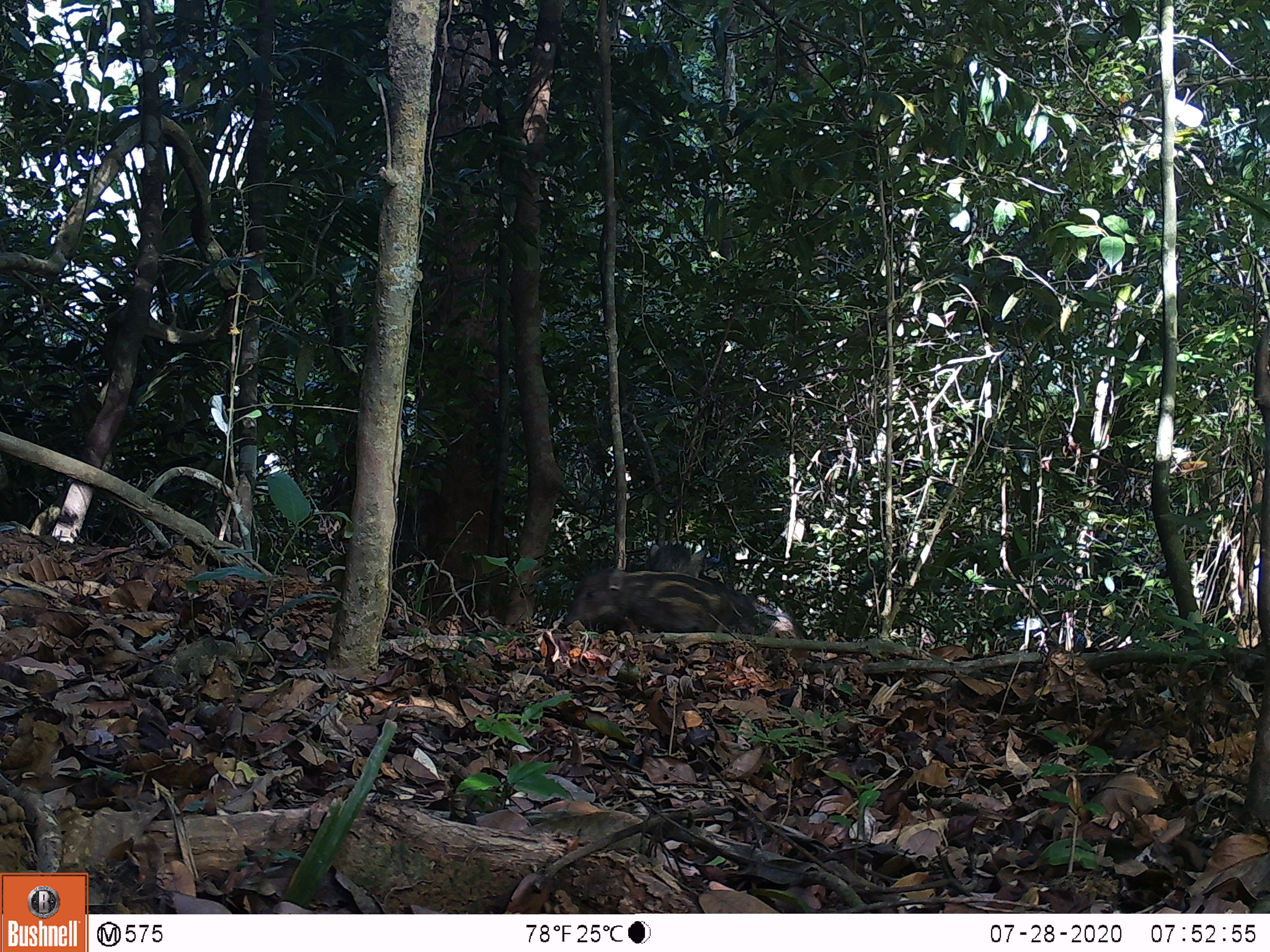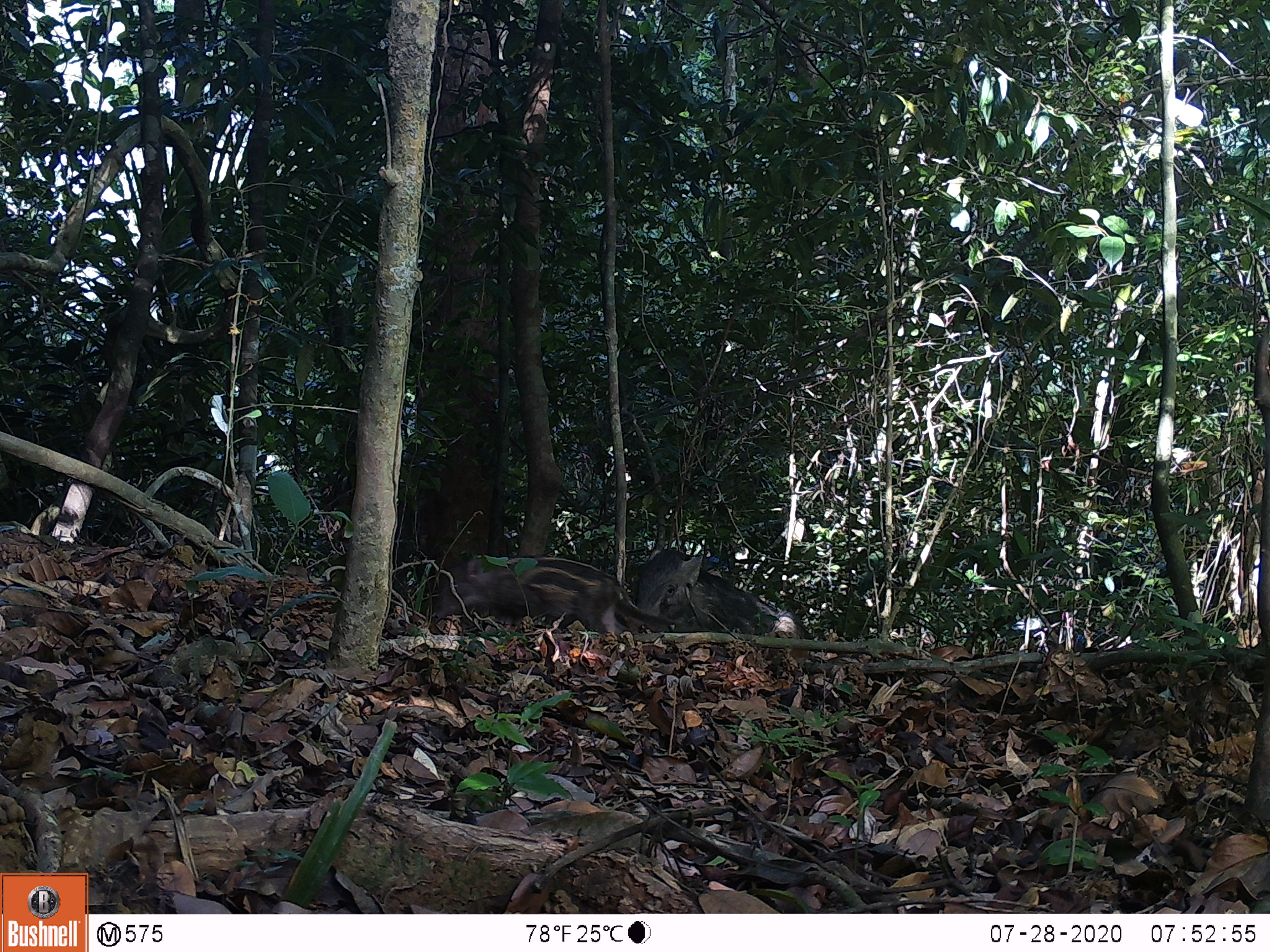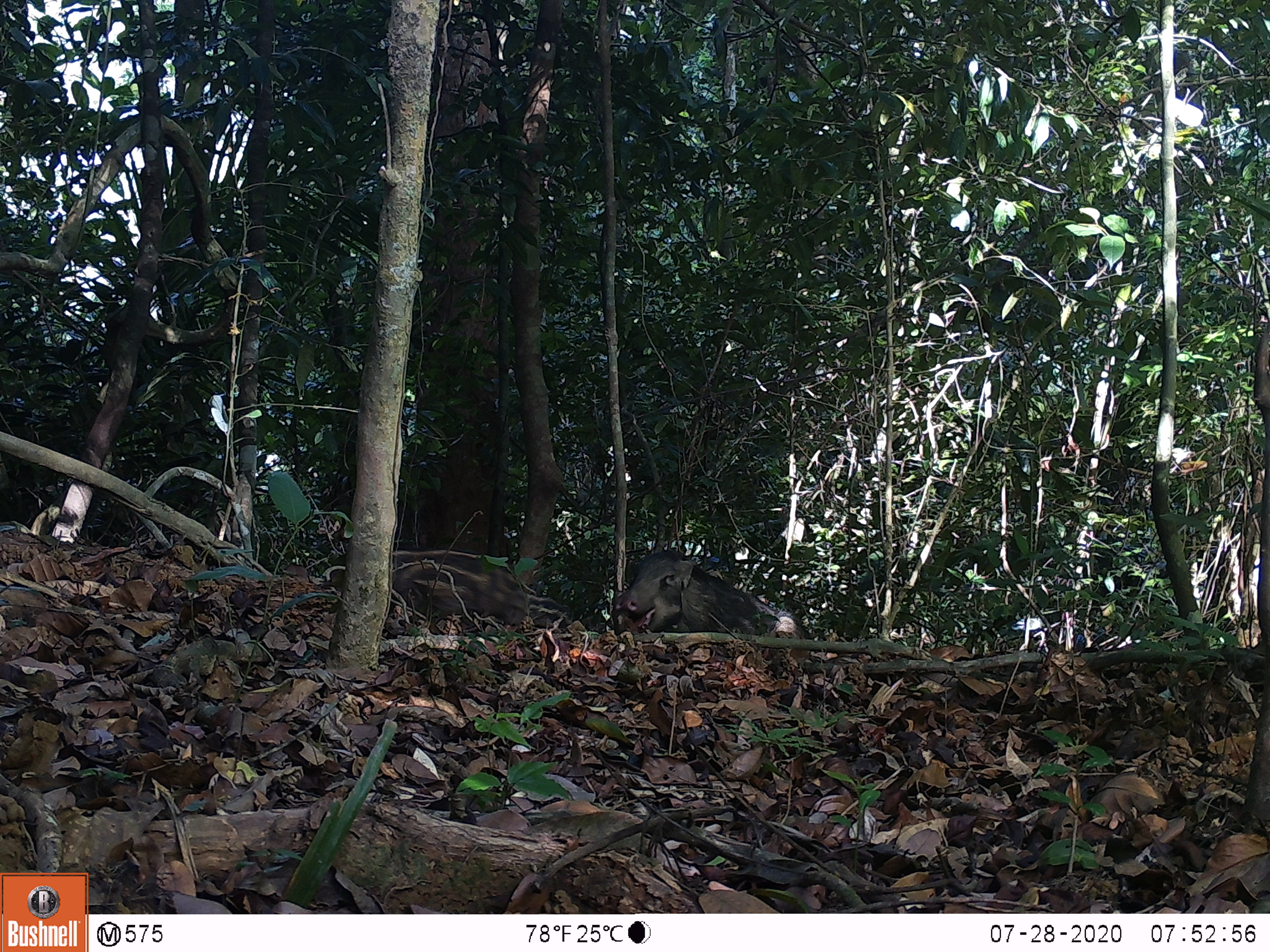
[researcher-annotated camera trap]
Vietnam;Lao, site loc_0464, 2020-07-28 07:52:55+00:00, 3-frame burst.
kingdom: Animalia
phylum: Chordata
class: Mammalia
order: Artiodactyla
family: Suidae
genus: Sus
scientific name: Sus scrofa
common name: eurasian wild pig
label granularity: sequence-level